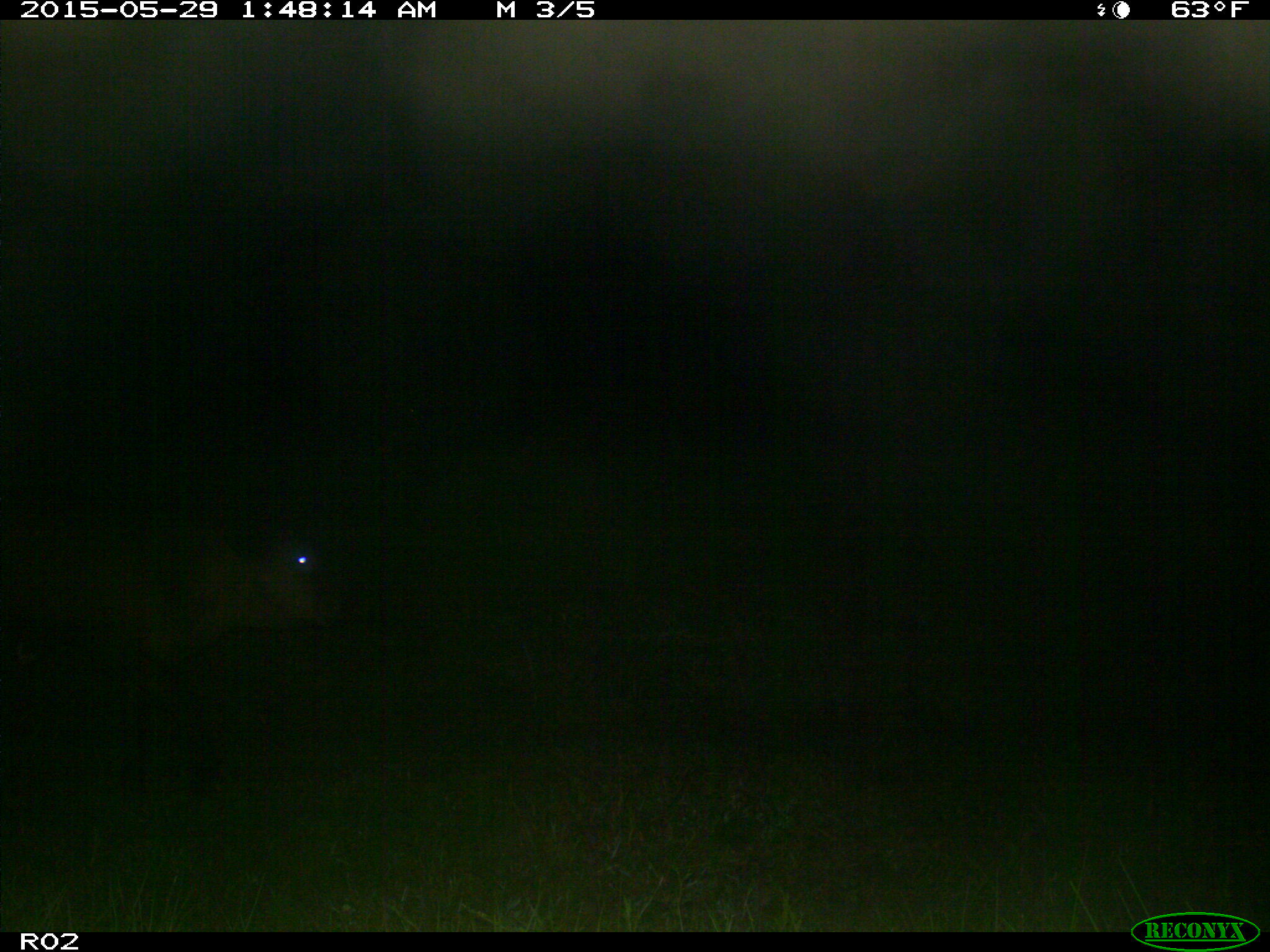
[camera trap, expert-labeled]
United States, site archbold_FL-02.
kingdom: Animalia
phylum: Chordata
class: Mammalia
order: Artiodactyla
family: Bovidae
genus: Bos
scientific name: Bos taurus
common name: domestic cow